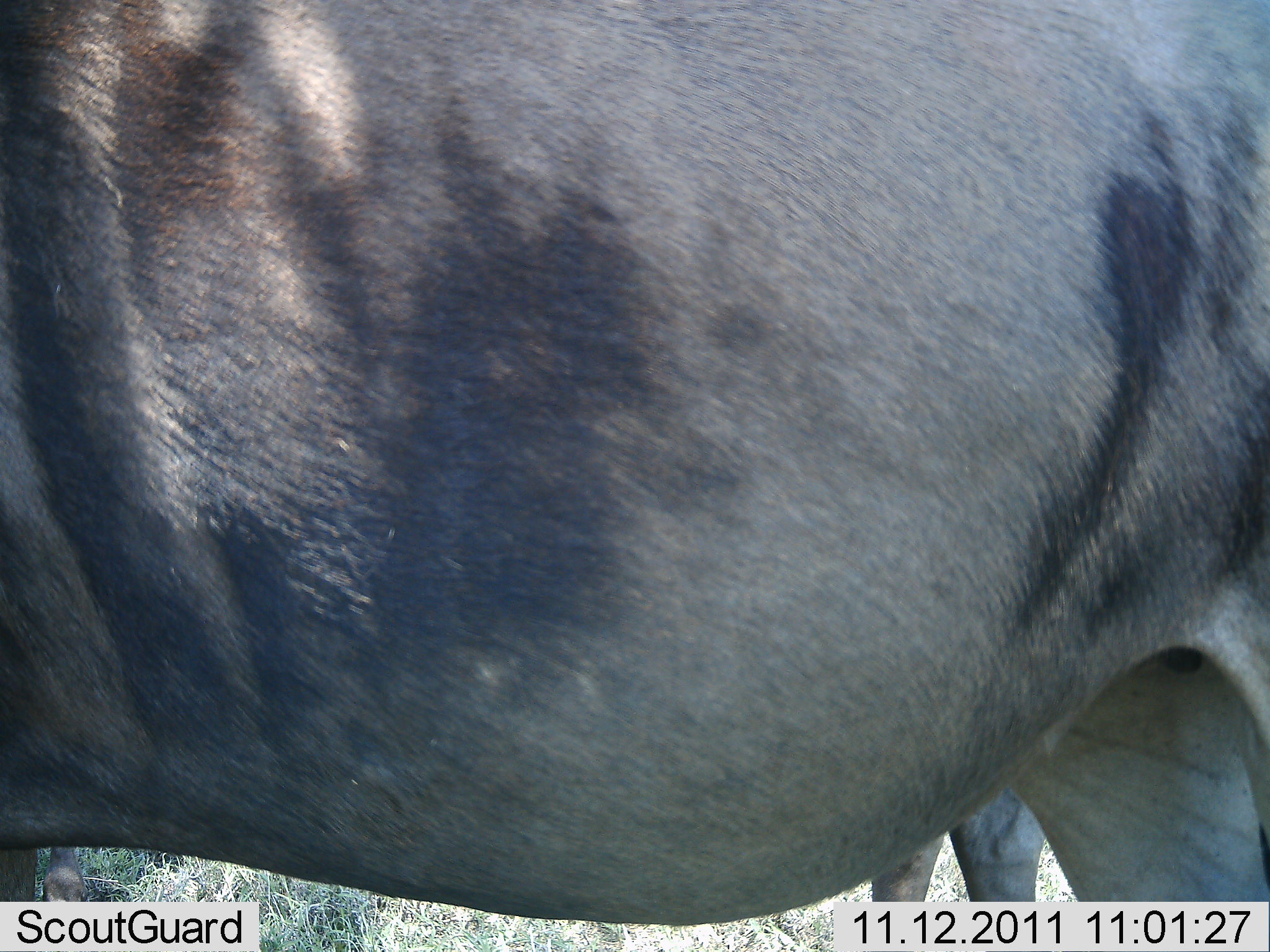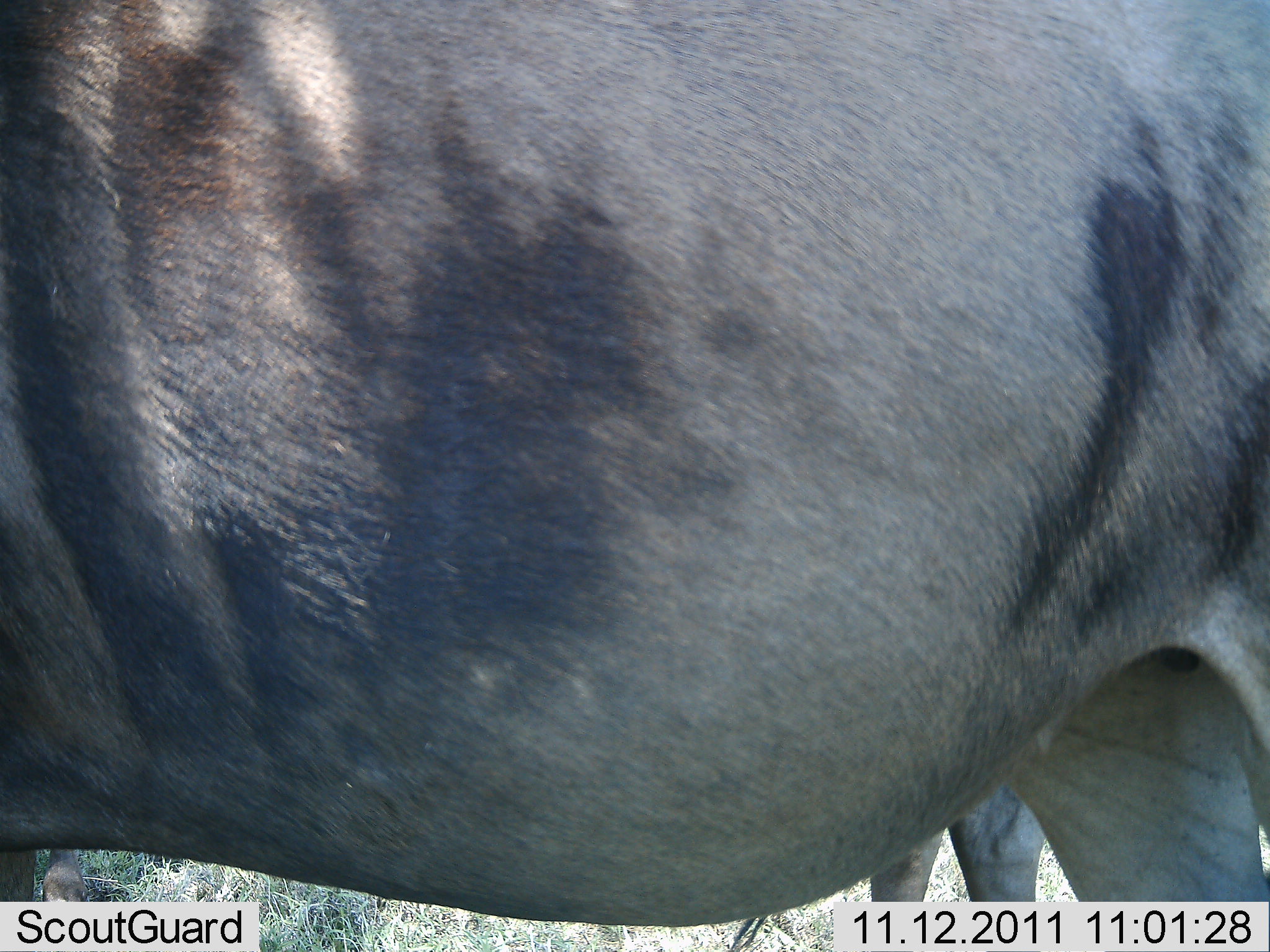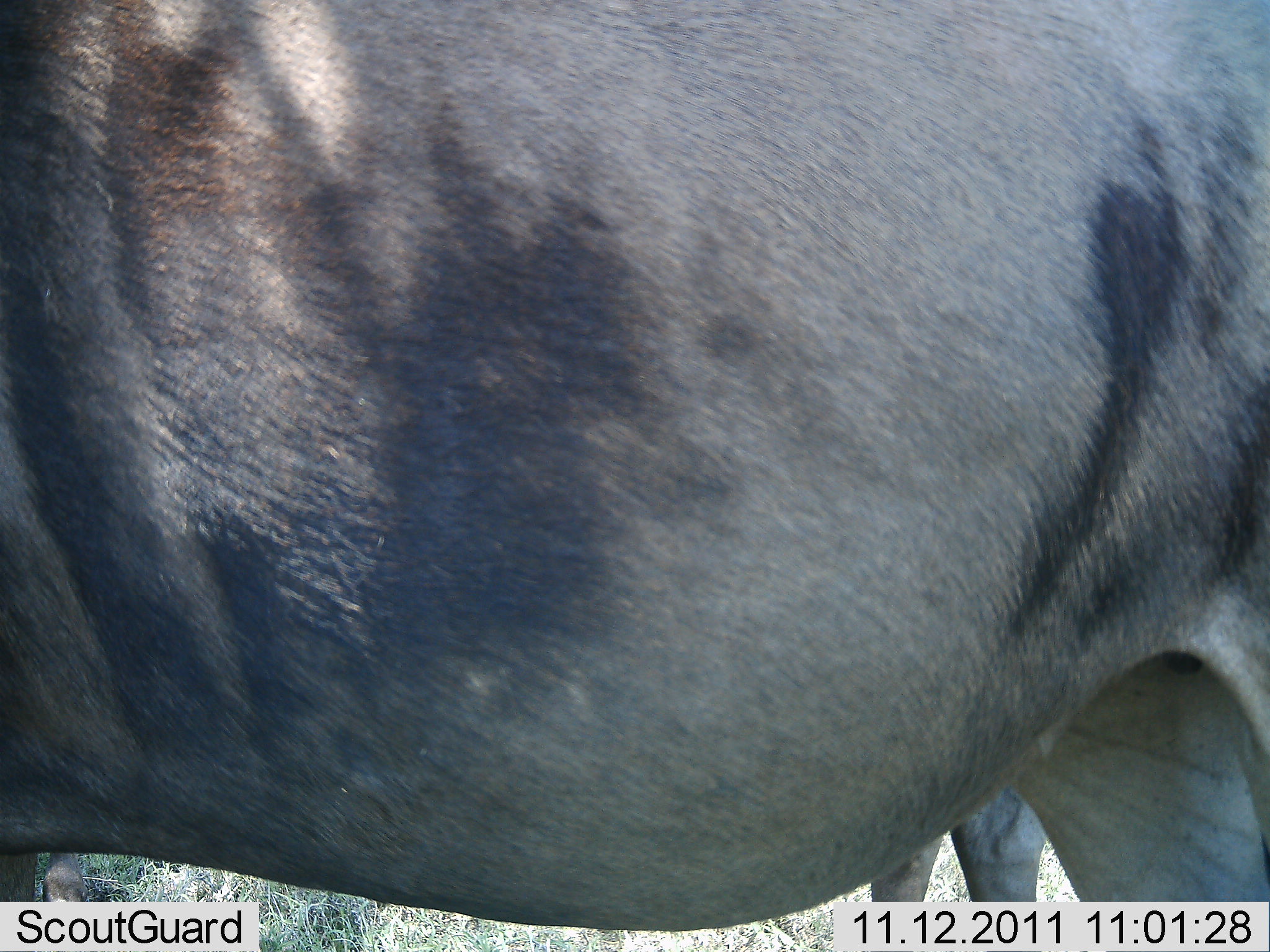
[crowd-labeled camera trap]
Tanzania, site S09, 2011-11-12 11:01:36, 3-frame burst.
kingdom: Animalia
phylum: Chordata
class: Mammalia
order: Artiodactyla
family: Bovidae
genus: Connochaetes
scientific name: Connochaetes taurinus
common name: blue wildebeest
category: wildebeest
Wildebeest (blue wildebeest) (Connochaetes taurinus), count 2. Behavior (volunteer vote fractions): standing 93%, resting 0%, moving 7%, interacting 0%. Young present (vote fraction): 0%. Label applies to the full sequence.